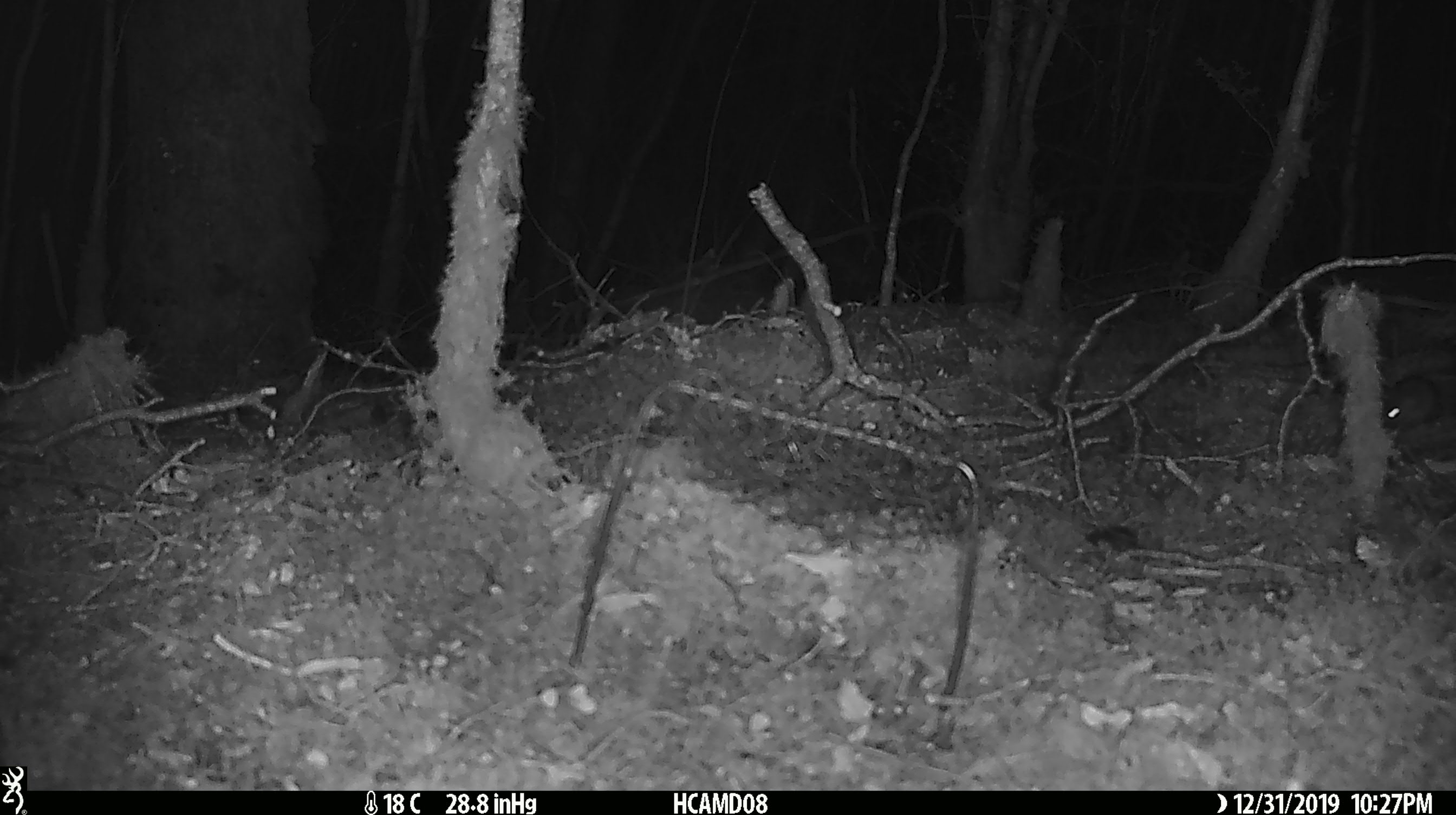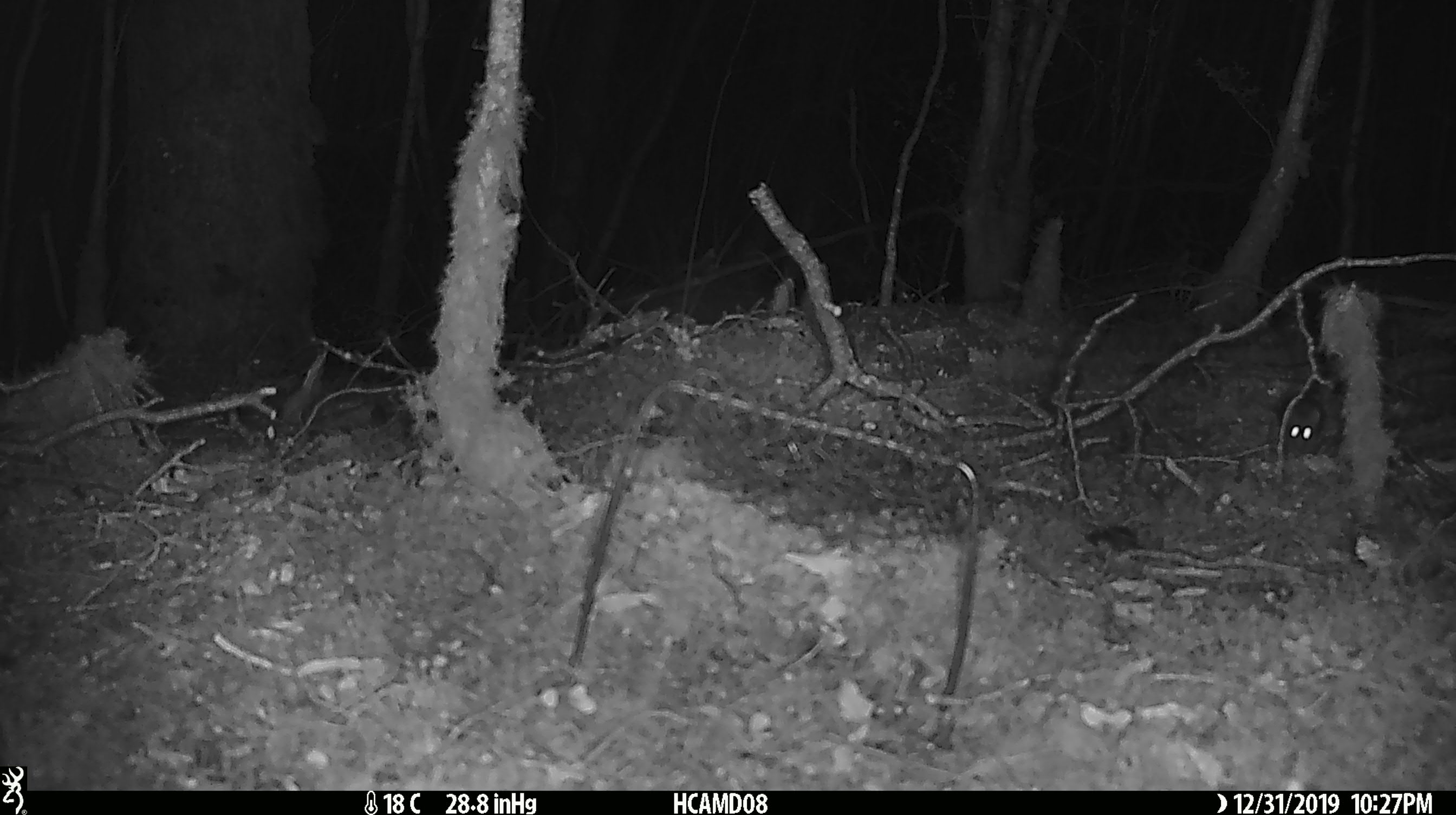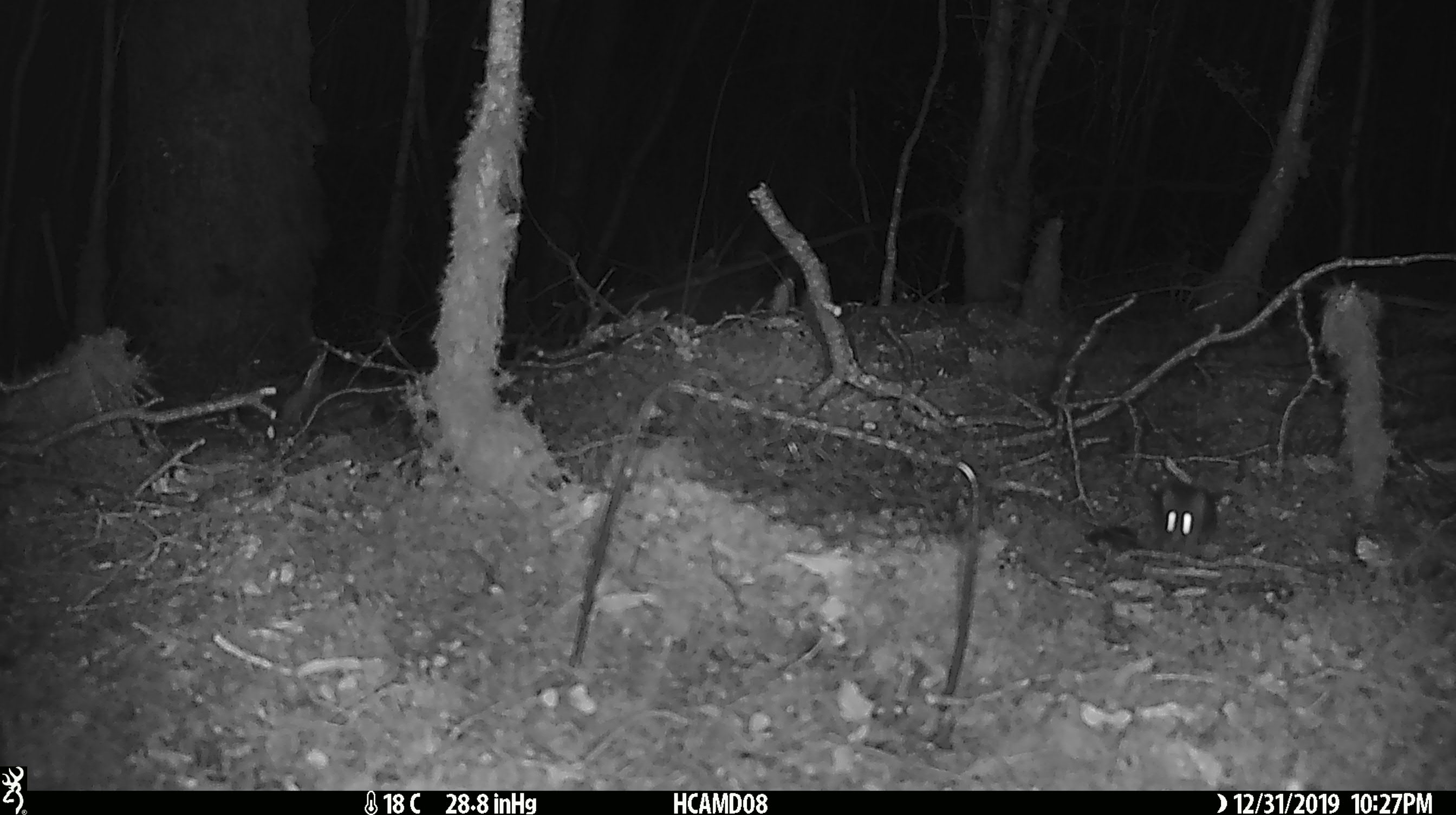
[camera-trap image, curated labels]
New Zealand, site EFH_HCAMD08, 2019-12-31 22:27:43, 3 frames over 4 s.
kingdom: Animalia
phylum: Chordata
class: Mammalia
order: Rodentia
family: Muridae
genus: Mus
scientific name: Mus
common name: mouse